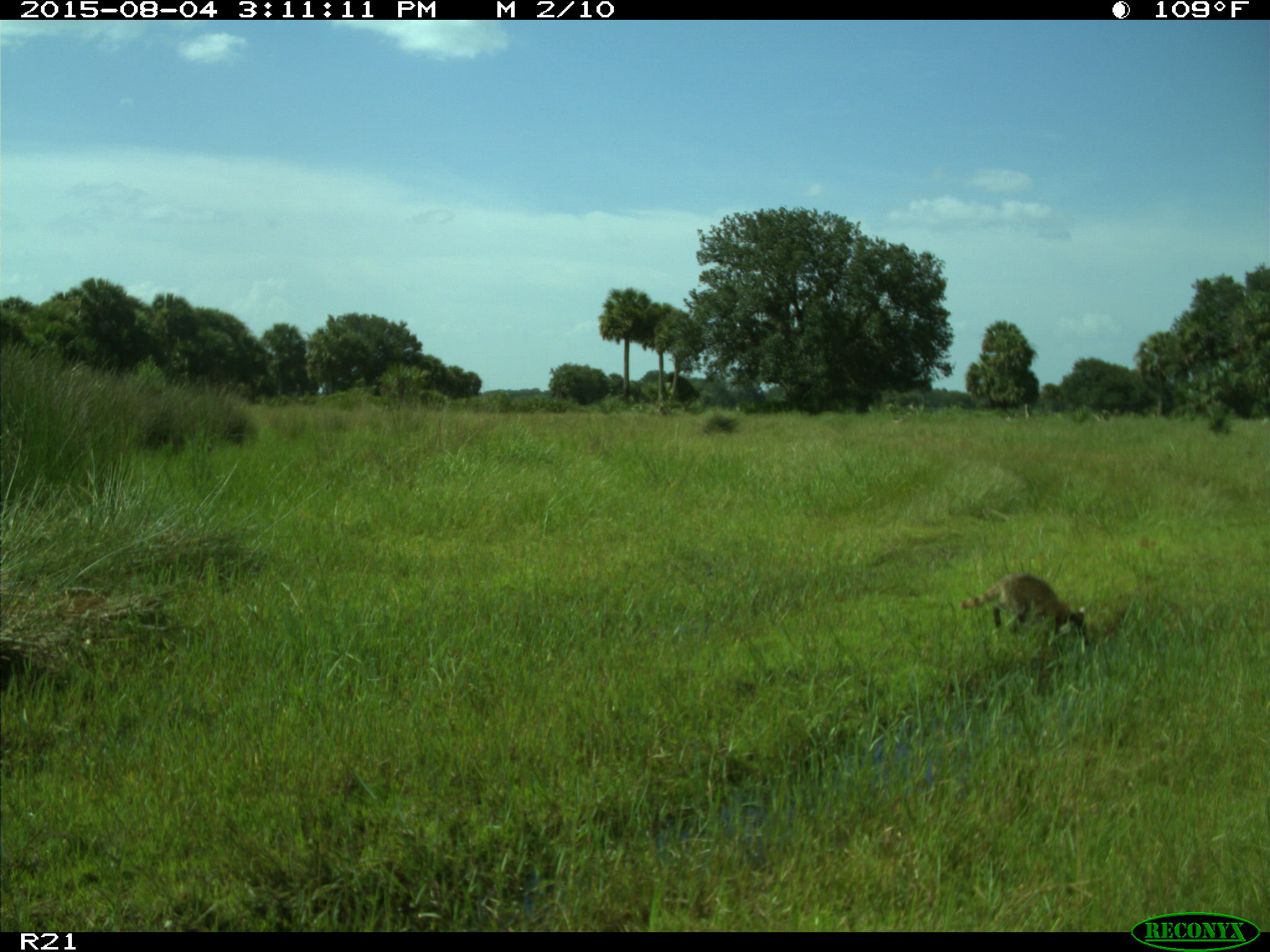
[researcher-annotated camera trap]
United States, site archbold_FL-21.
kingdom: Animalia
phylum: Chordata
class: Mammalia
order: Carnivora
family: Procyonidae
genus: Procyon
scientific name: Procyon lotor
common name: common raccoon